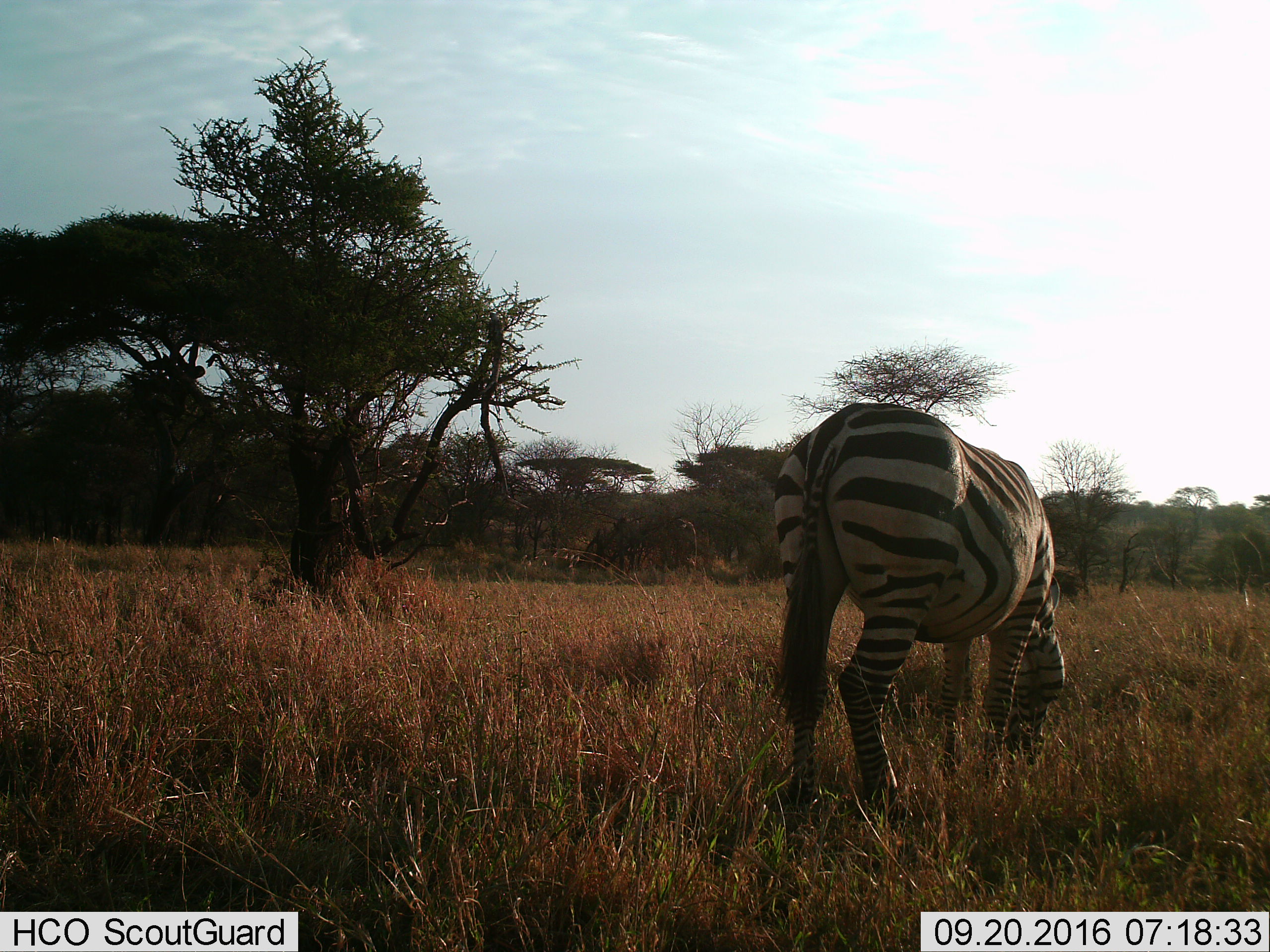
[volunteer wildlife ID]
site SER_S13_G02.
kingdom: Animalia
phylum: Chordata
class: Mammalia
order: Perissodactyla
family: Equidae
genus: Equus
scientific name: Equus quagga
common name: plains zebra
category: zebraplains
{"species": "zebraplains (plains zebra) (Equus quagga)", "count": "1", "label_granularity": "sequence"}